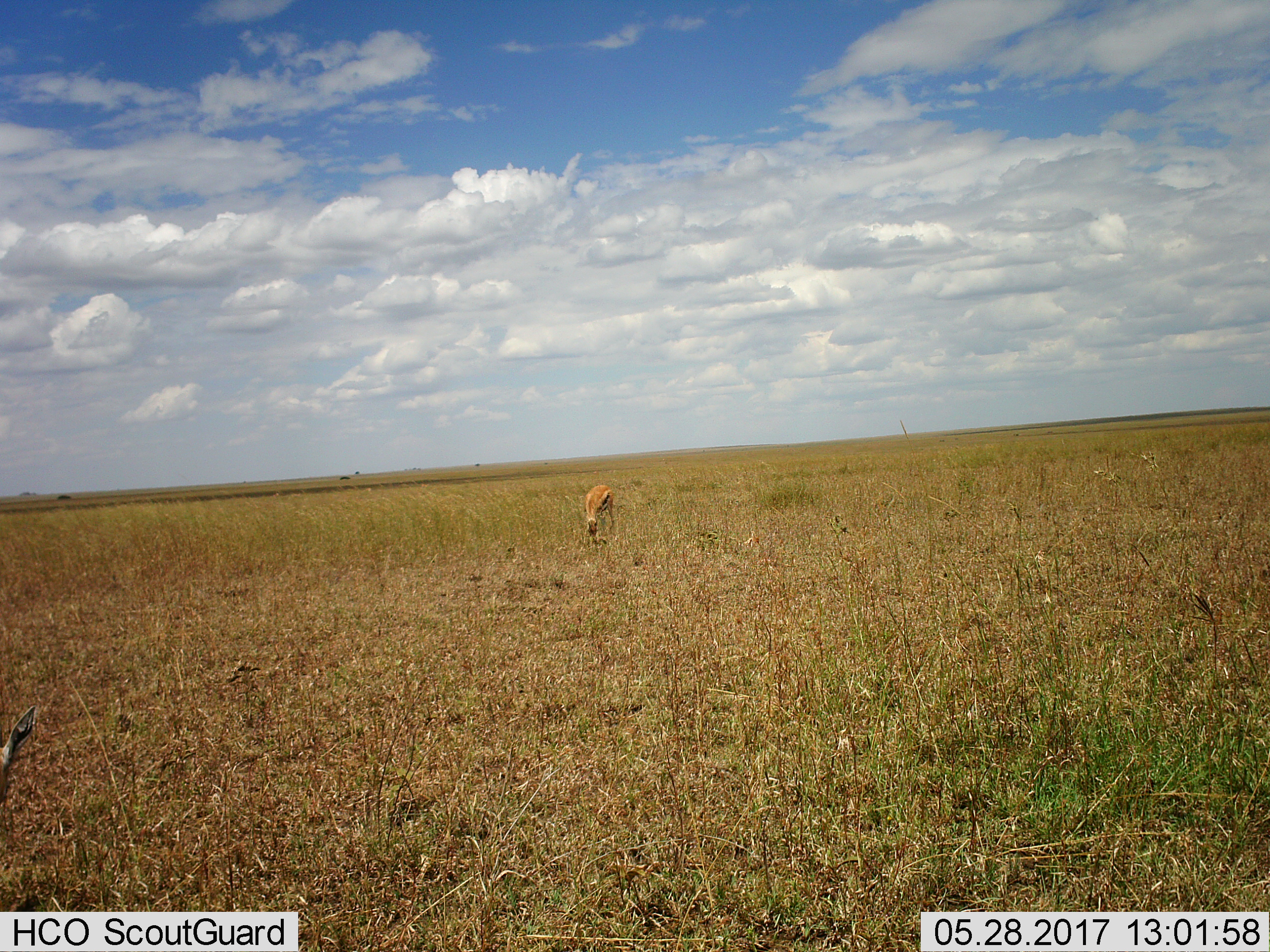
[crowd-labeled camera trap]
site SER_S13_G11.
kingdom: Animalia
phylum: Chordata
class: Mammalia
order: Artiodactyla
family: Bovidae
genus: Eudorcas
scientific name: Eudorcas thomsonii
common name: thomson's gazelle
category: gazellethomsons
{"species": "gazellethomsons (thomson's gazelle) (Eudorcas thomsonii)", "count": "1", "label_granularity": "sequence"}